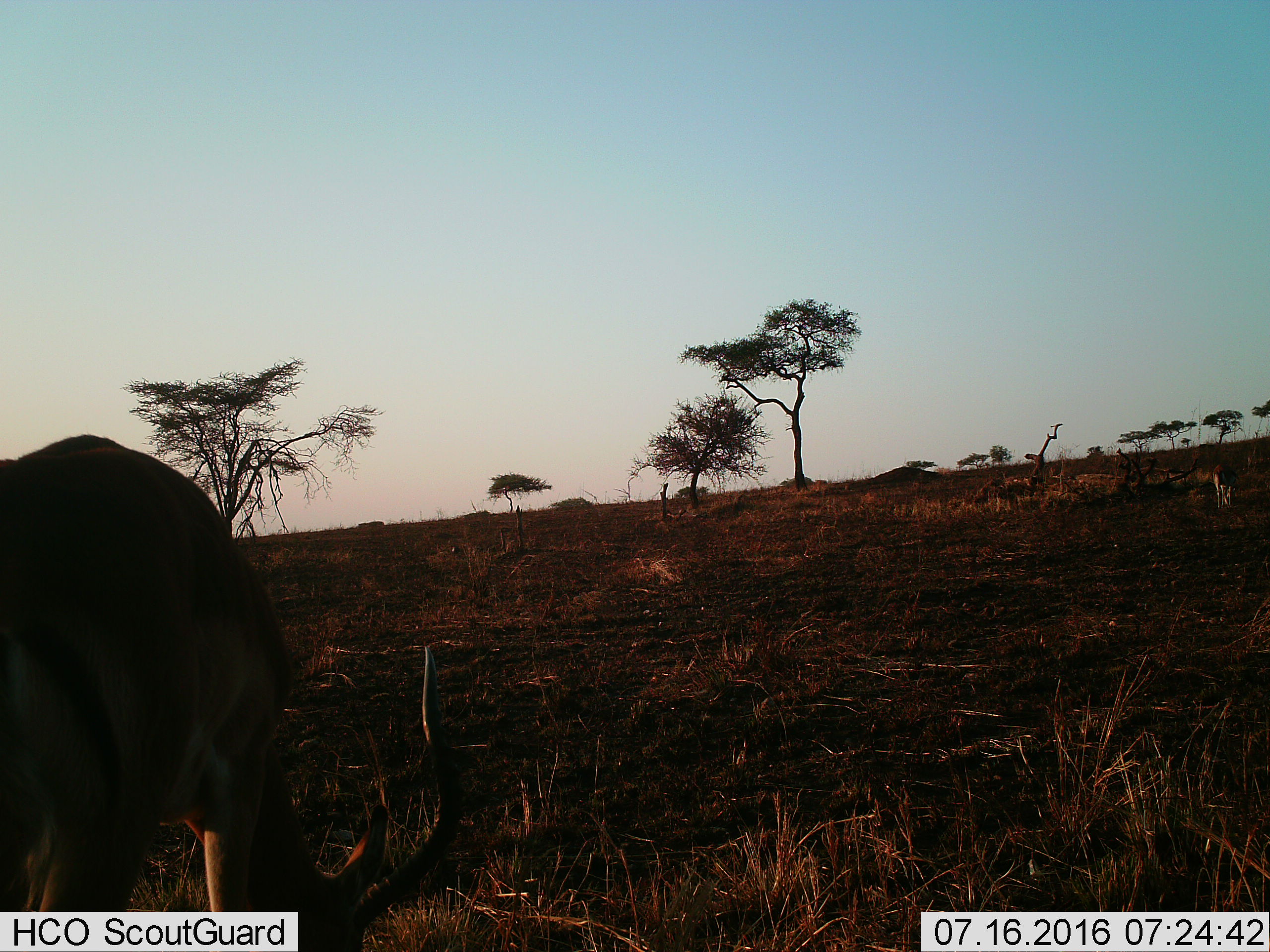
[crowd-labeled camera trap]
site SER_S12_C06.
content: unidentified animal